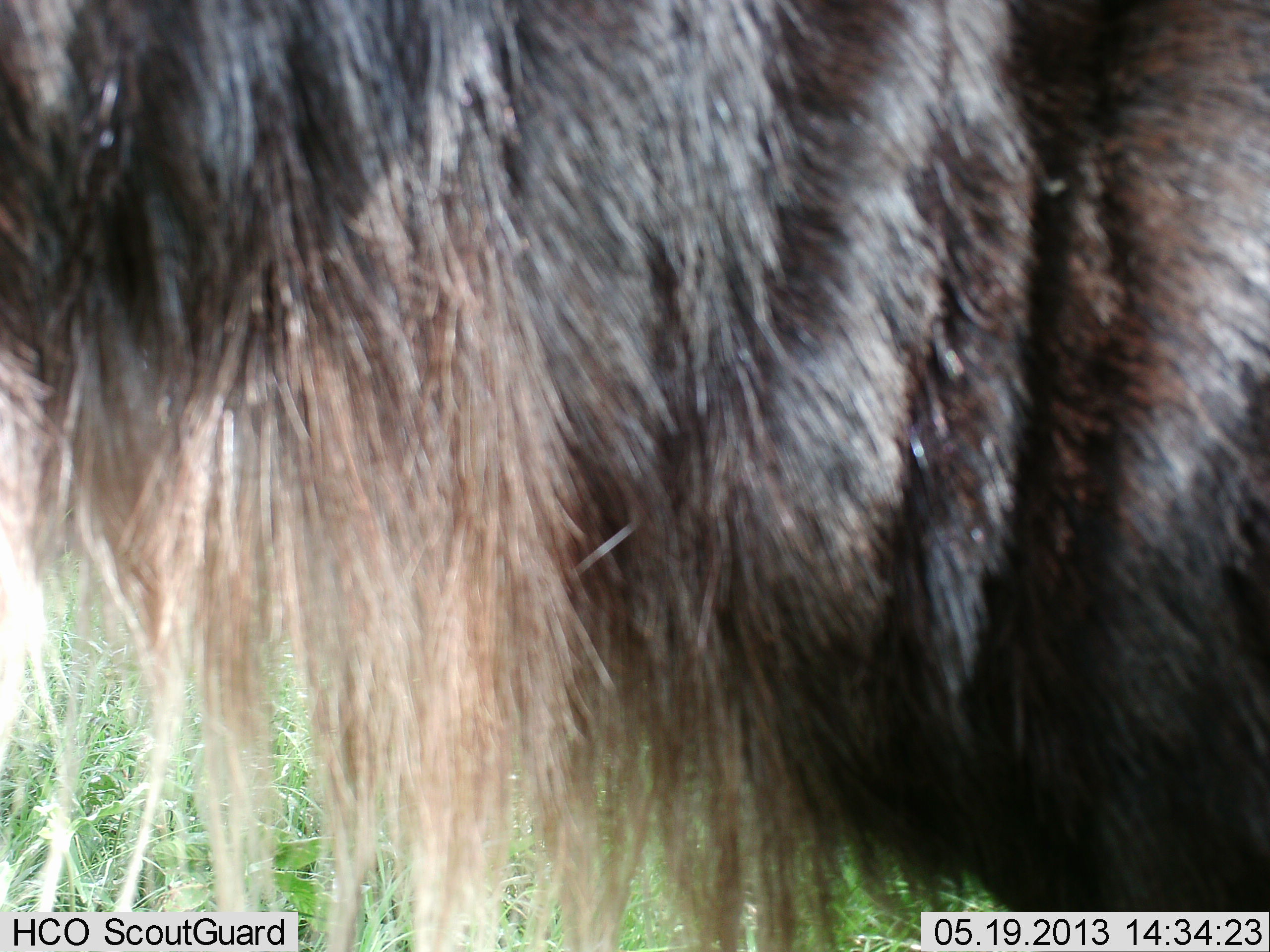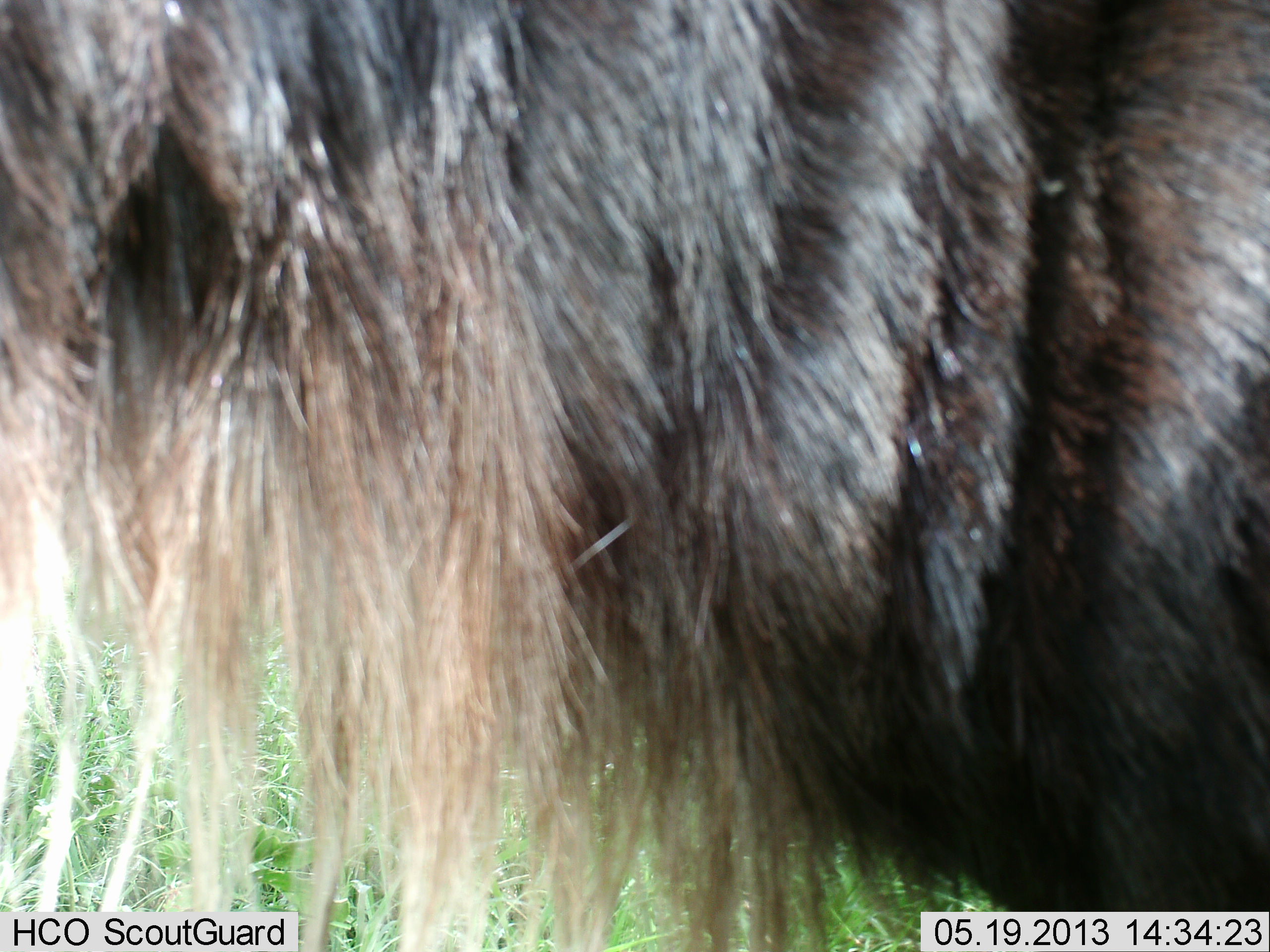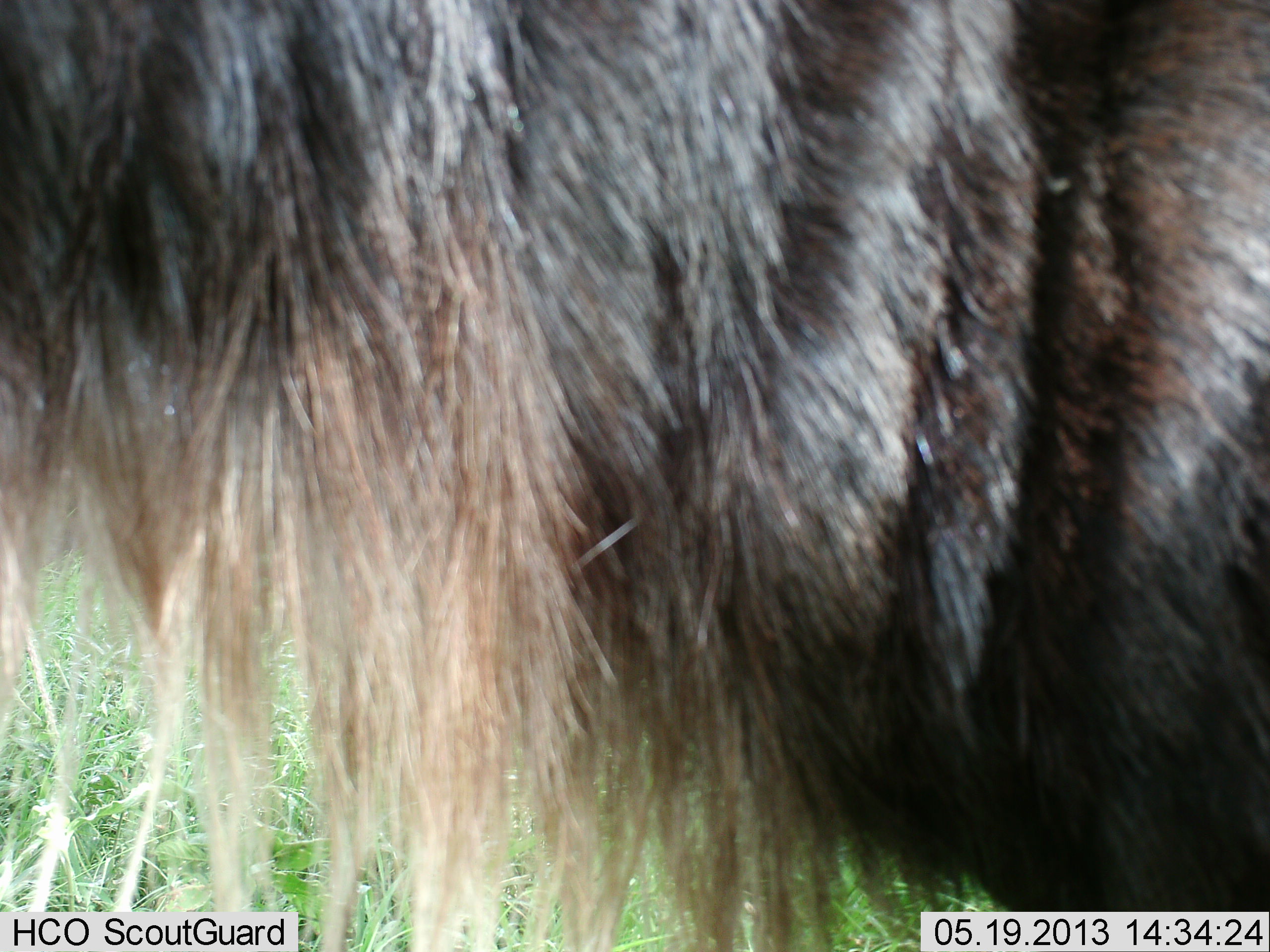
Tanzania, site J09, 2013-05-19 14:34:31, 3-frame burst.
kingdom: Animalia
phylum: Chordata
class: Mammalia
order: Artiodactyla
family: Bovidae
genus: Connochaetes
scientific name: Connochaetes taurinus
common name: blue wildebeest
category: wildebeest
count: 1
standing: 86%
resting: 5%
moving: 5%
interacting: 5%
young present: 0%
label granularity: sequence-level